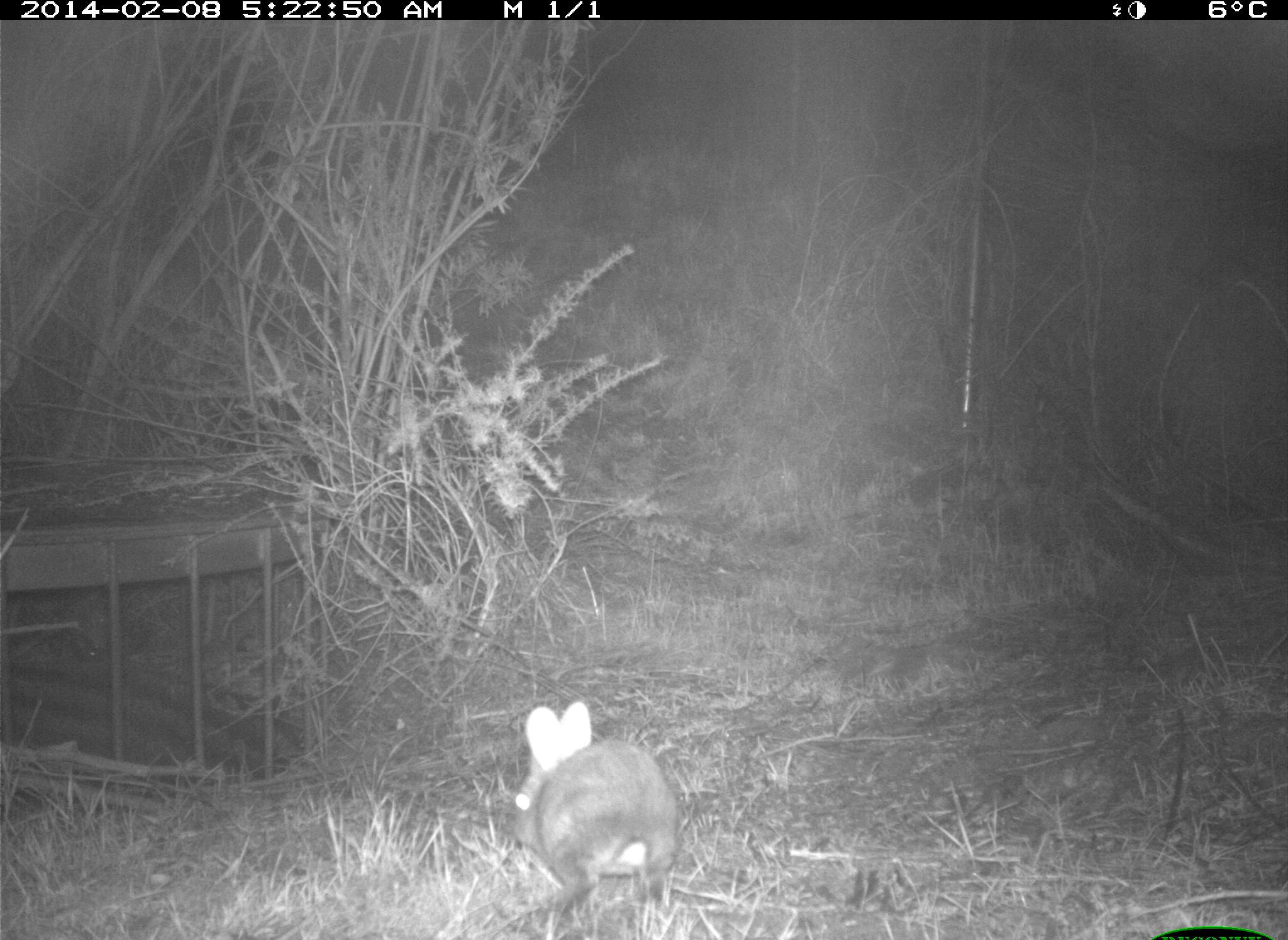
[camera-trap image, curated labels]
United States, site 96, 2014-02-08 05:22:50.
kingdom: Animalia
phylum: Chordata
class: Mammalia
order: Lagomorpha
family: Leporidae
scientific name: Leporidae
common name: rabbits and hares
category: rabbit